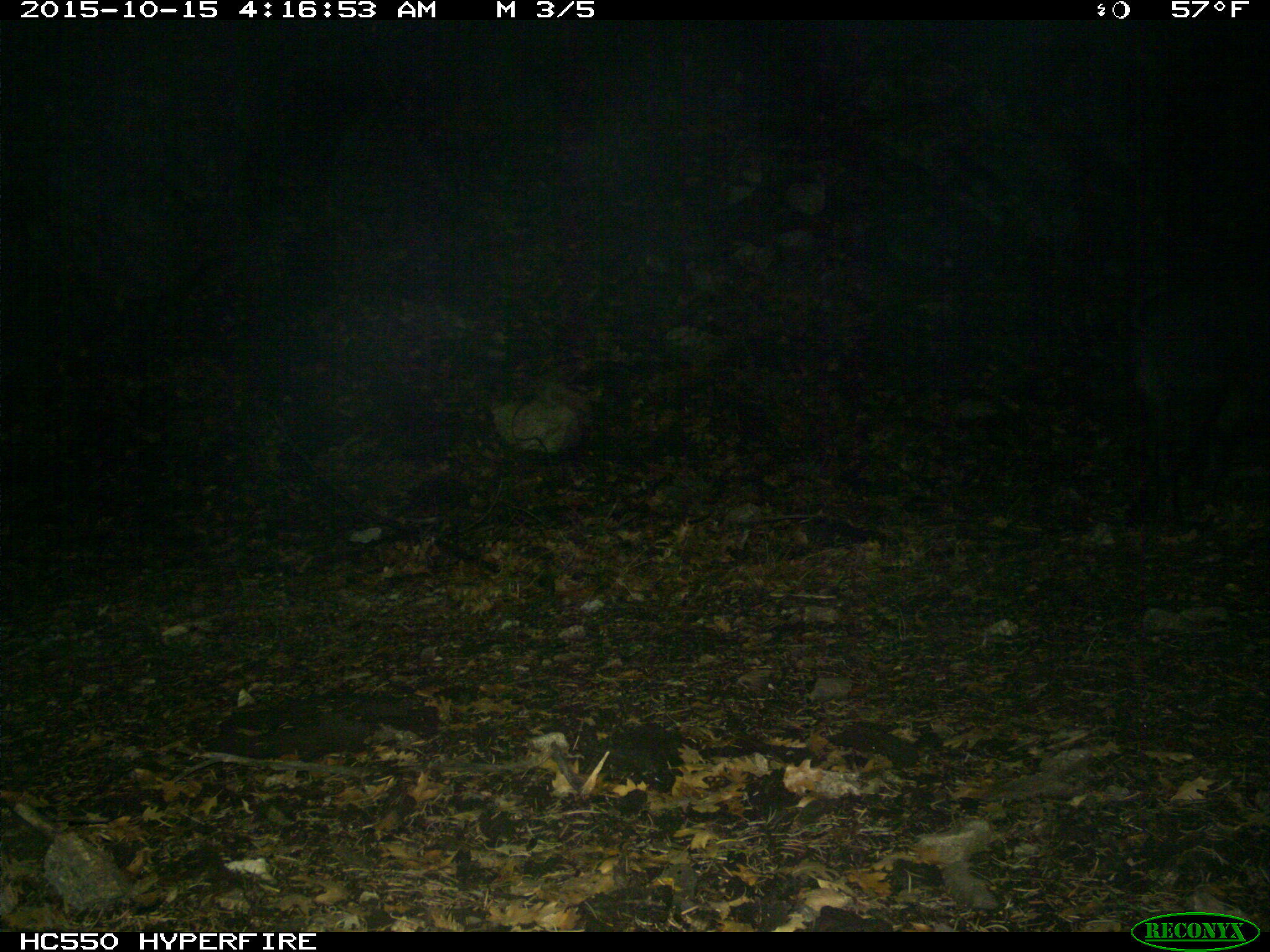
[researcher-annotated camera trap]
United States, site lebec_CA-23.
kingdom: Animalia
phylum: Chordata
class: Mammalia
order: Artiodactyla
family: Suidae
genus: Sus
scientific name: Sus scrofa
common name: wild boar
Sus scrofa (wild boar).